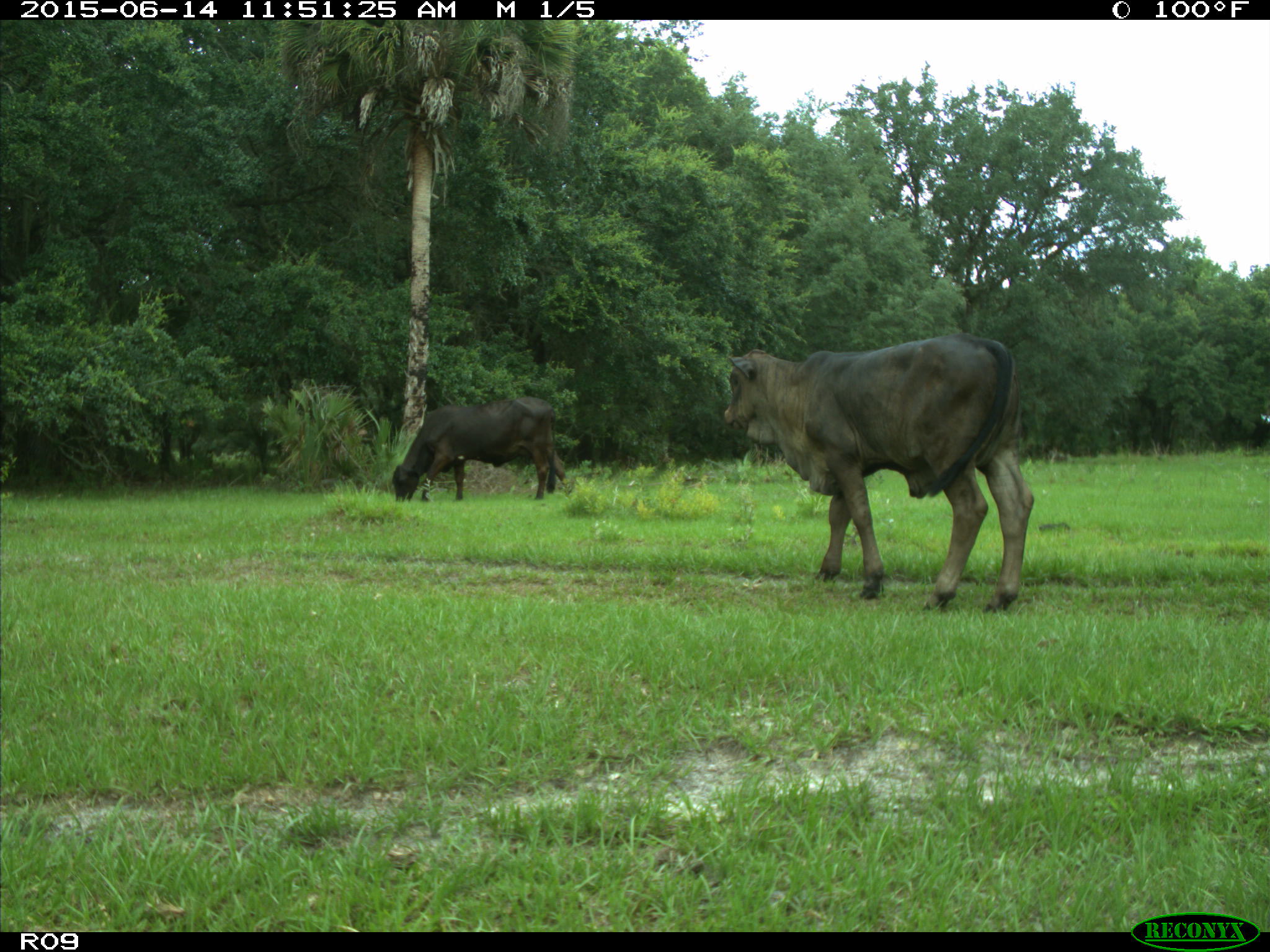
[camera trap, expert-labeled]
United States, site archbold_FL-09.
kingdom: Animalia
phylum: Chordata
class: Mammalia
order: Artiodactyla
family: Bovidae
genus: Bos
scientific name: Bos taurus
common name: domestic cow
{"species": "Bos taurus (domestic cow)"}